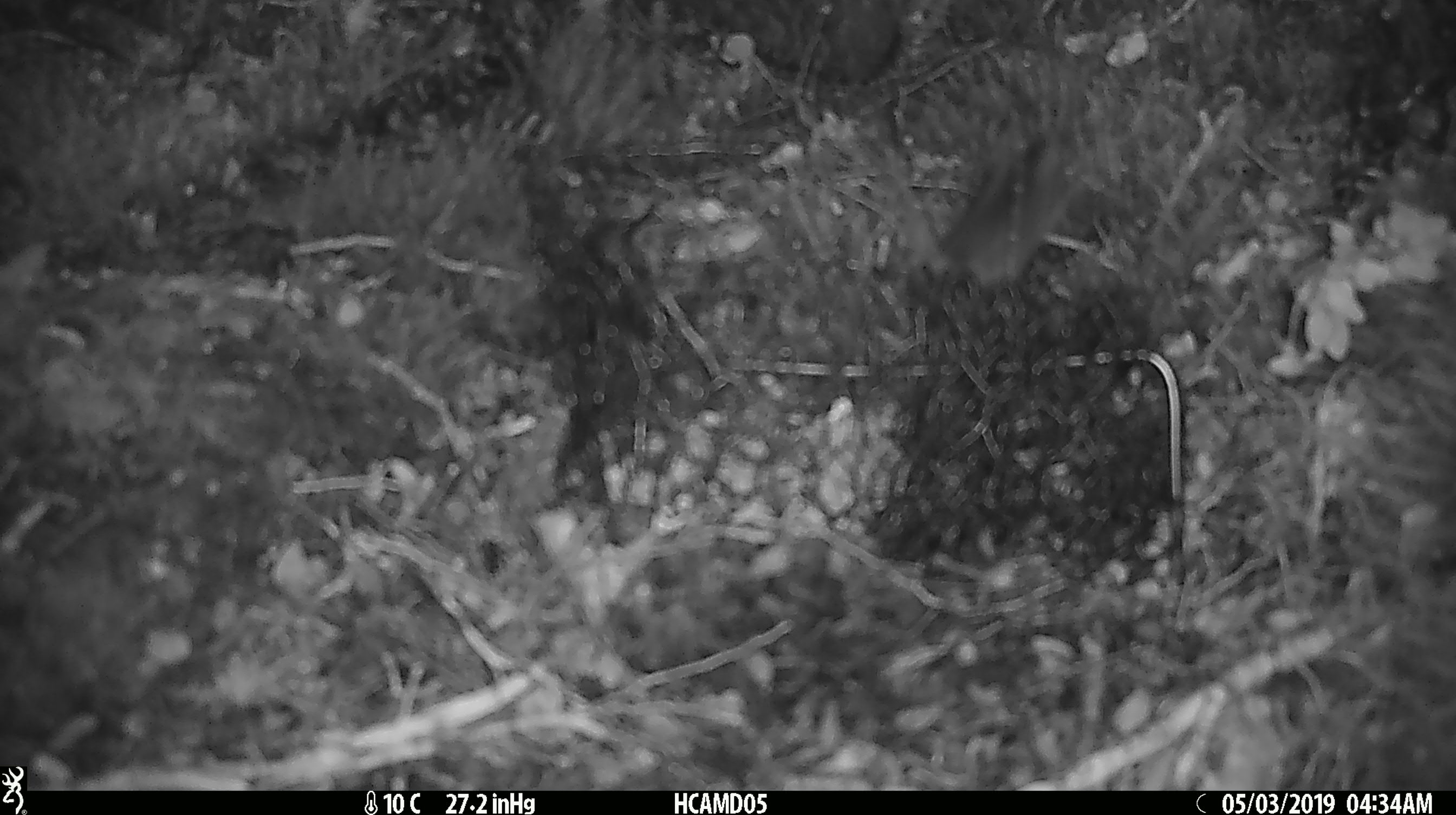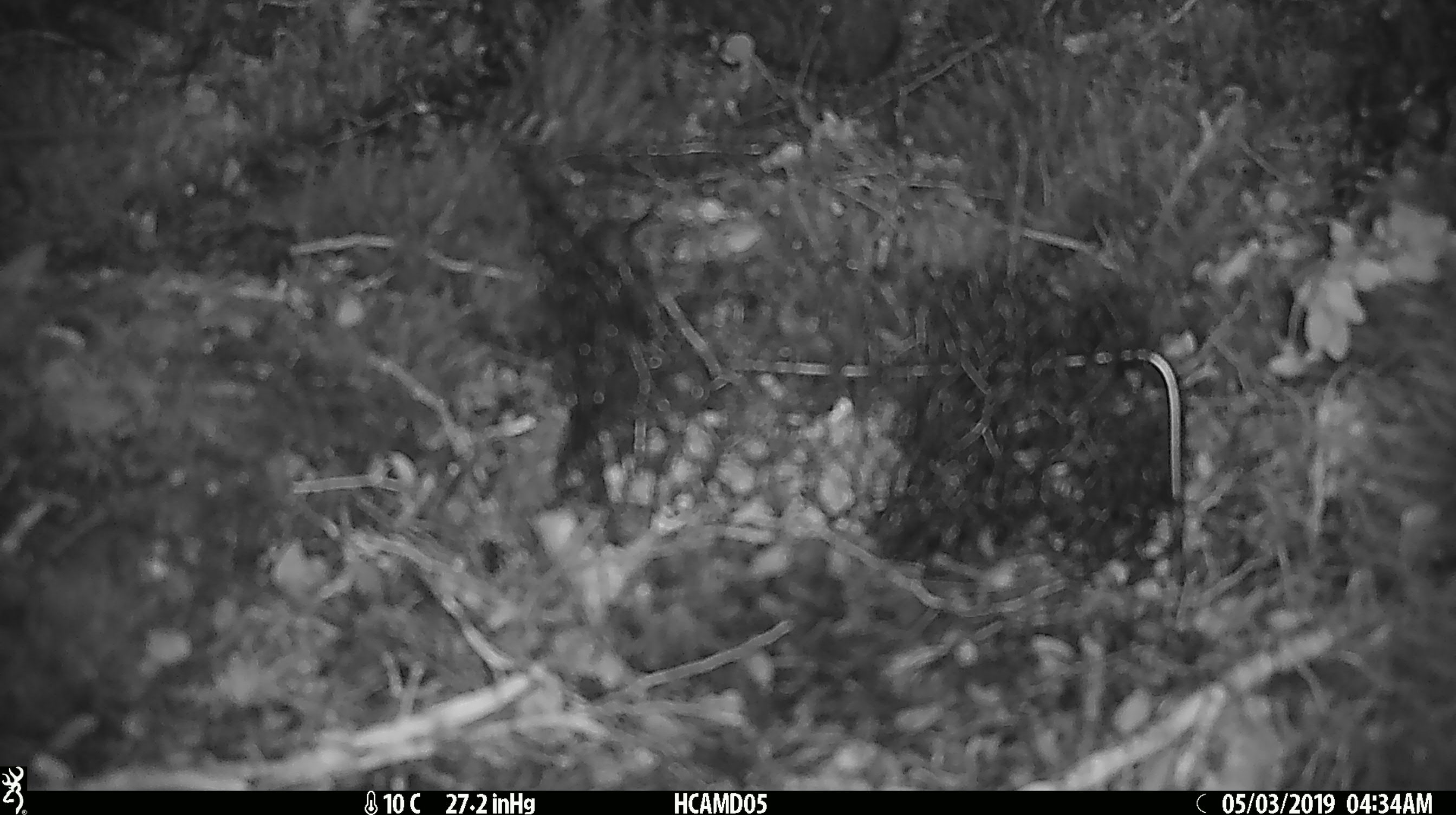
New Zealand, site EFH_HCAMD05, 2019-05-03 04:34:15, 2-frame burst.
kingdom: Animalia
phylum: Chordata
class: Mammalia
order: Rodentia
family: Muridae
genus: Mus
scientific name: Mus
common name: mouse